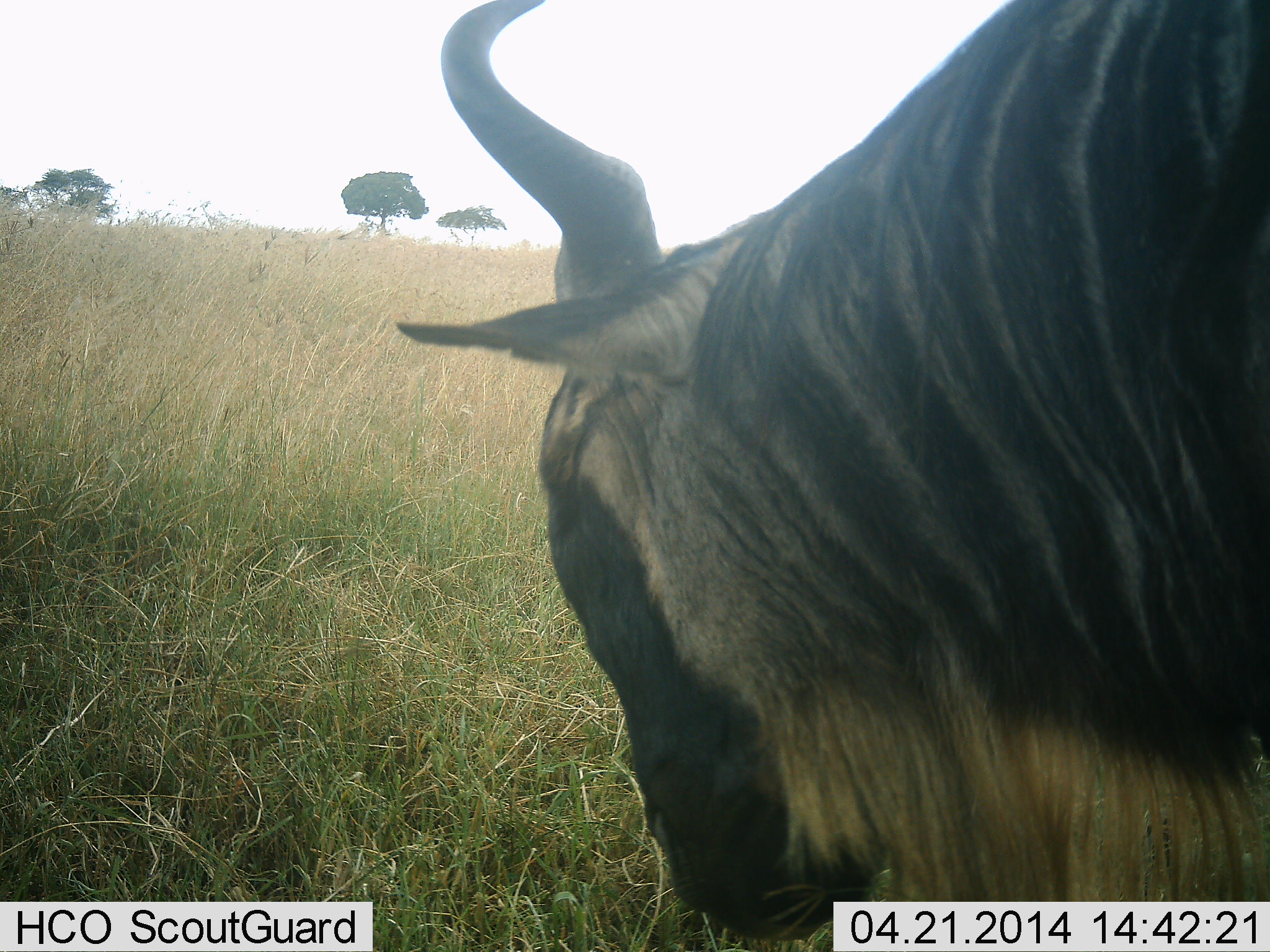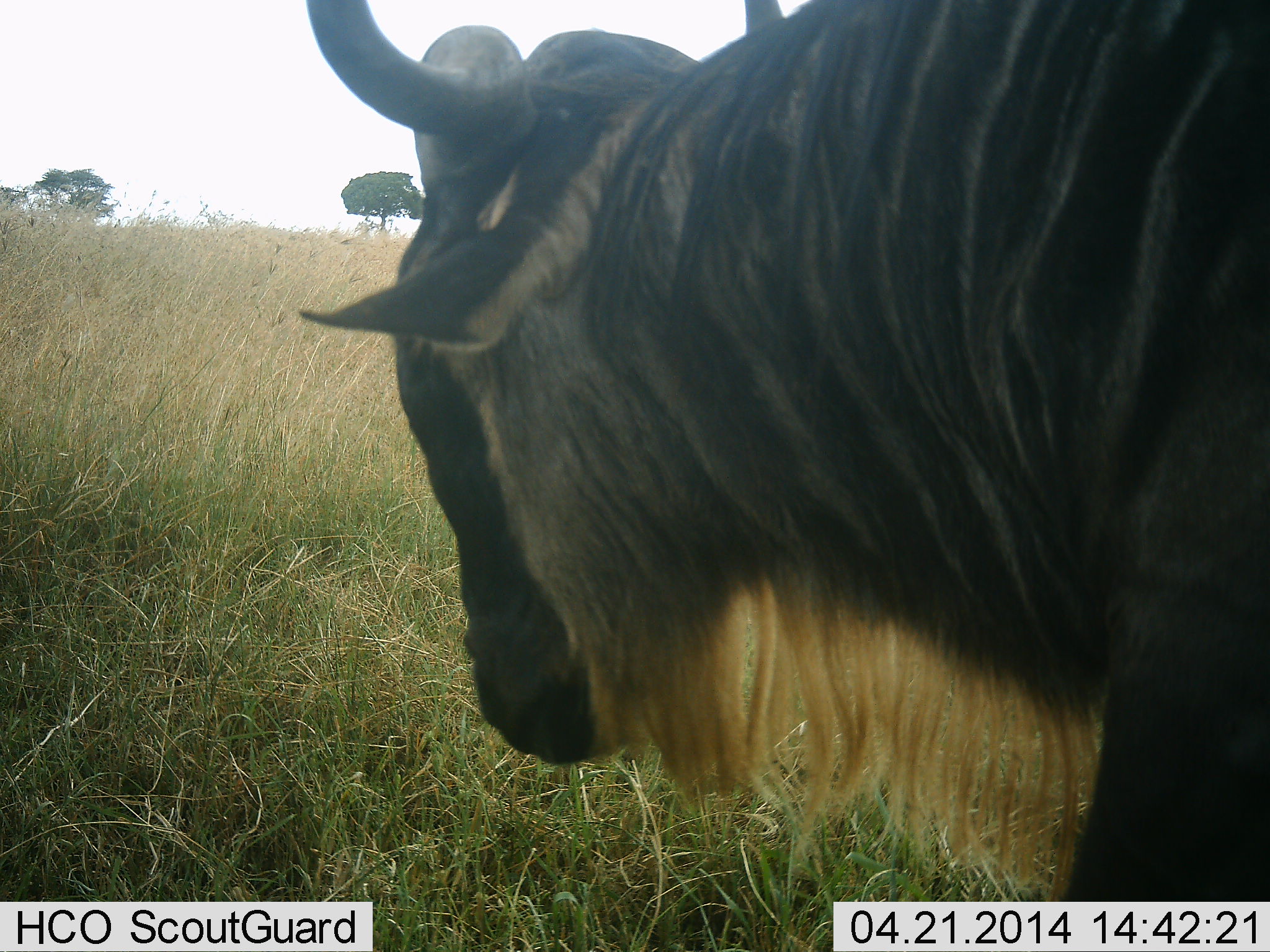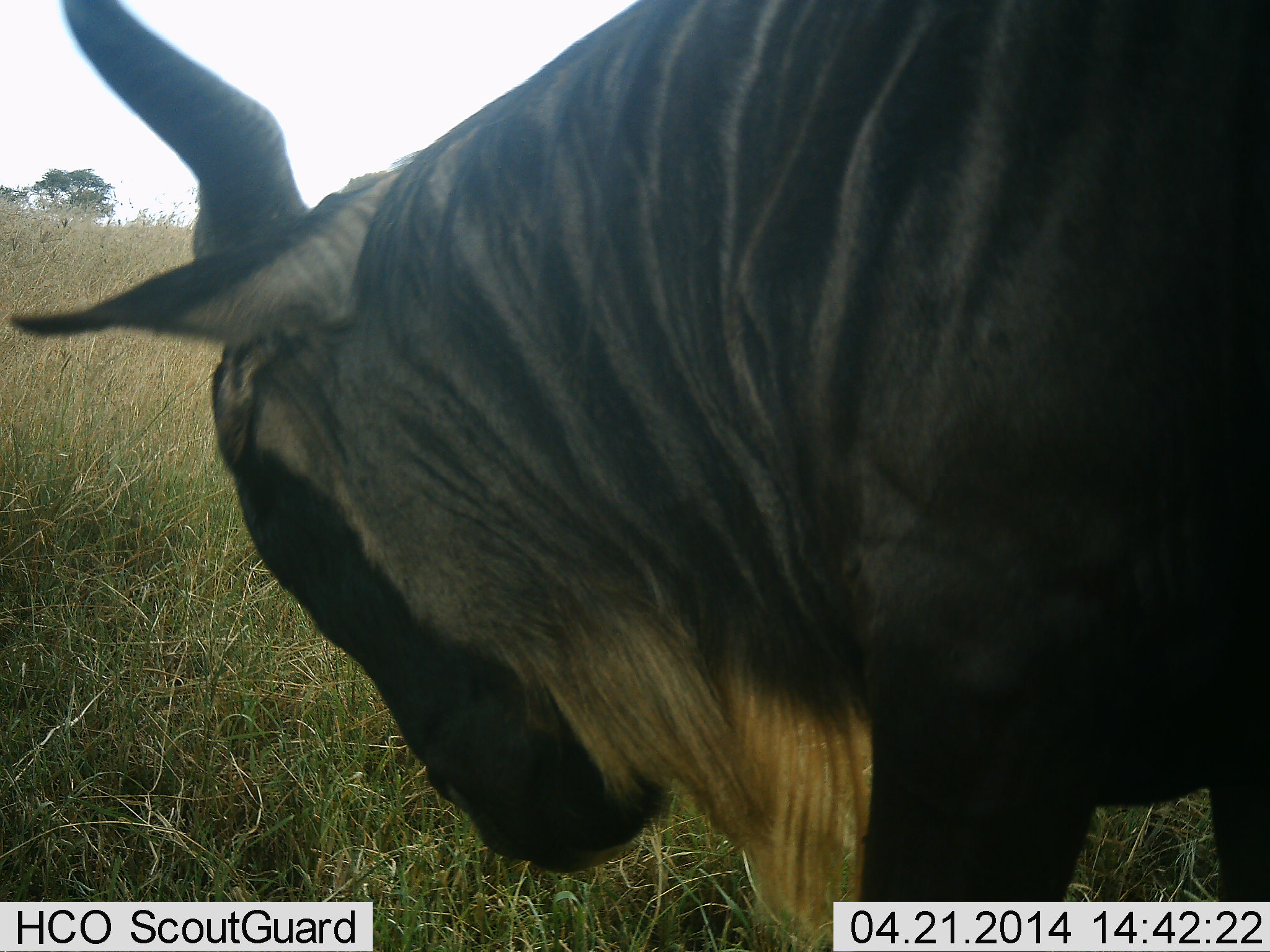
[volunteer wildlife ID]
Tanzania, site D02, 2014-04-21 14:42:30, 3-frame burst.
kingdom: Animalia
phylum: Chordata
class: Mammalia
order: Artiodactyla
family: Bovidae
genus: Connochaetes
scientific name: Connochaetes taurinus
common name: blue wildebeest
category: wildebeest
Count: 1.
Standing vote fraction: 40%.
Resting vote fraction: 0%.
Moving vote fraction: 70%.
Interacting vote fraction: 0%.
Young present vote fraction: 0%.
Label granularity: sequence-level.